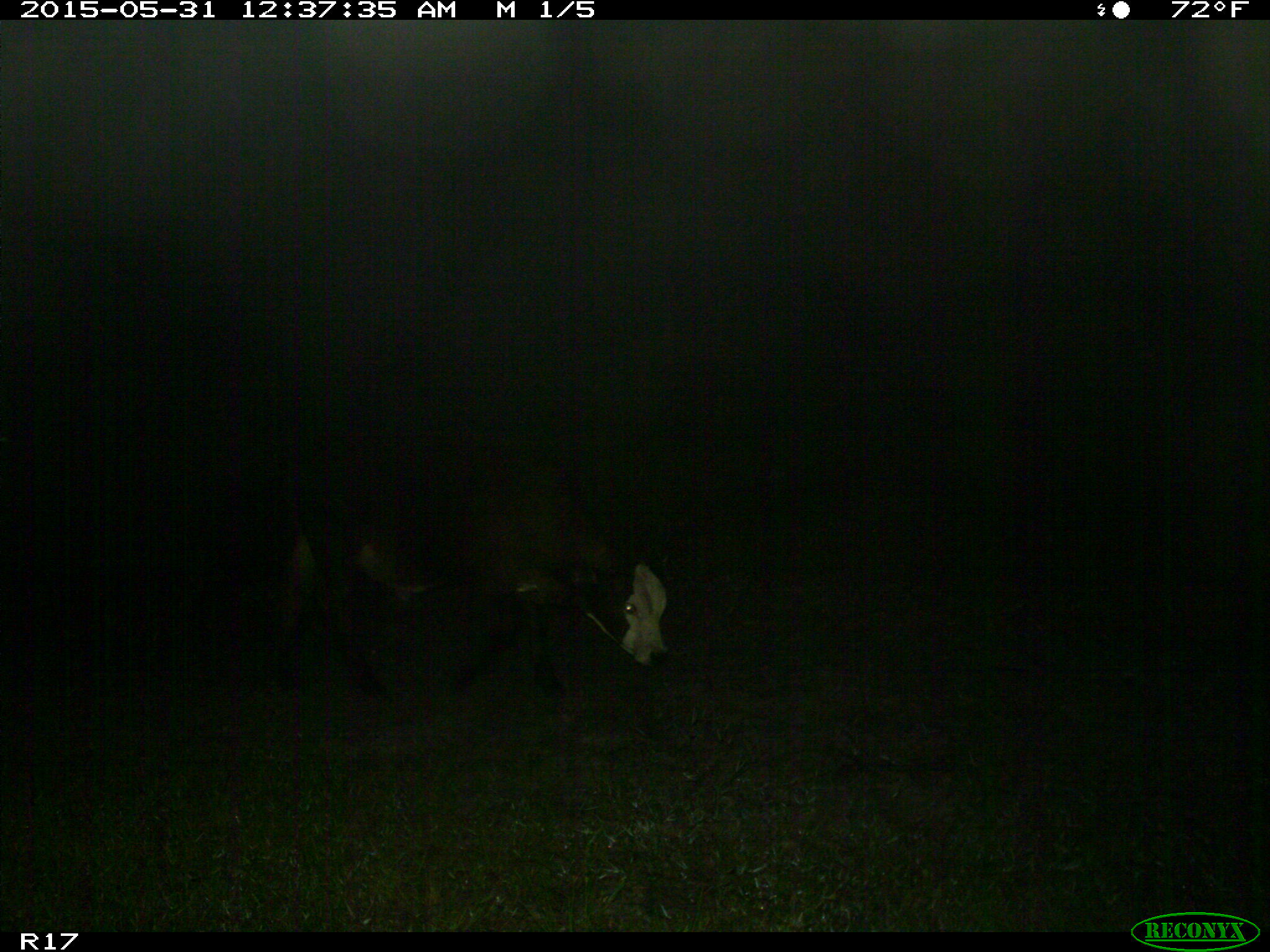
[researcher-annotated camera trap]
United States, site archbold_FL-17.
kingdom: Animalia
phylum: Chordata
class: Mammalia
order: Artiodactyla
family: Bovidae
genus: Bos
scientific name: Bos taurus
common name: domestic cow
Bos taurus (domestic cow).